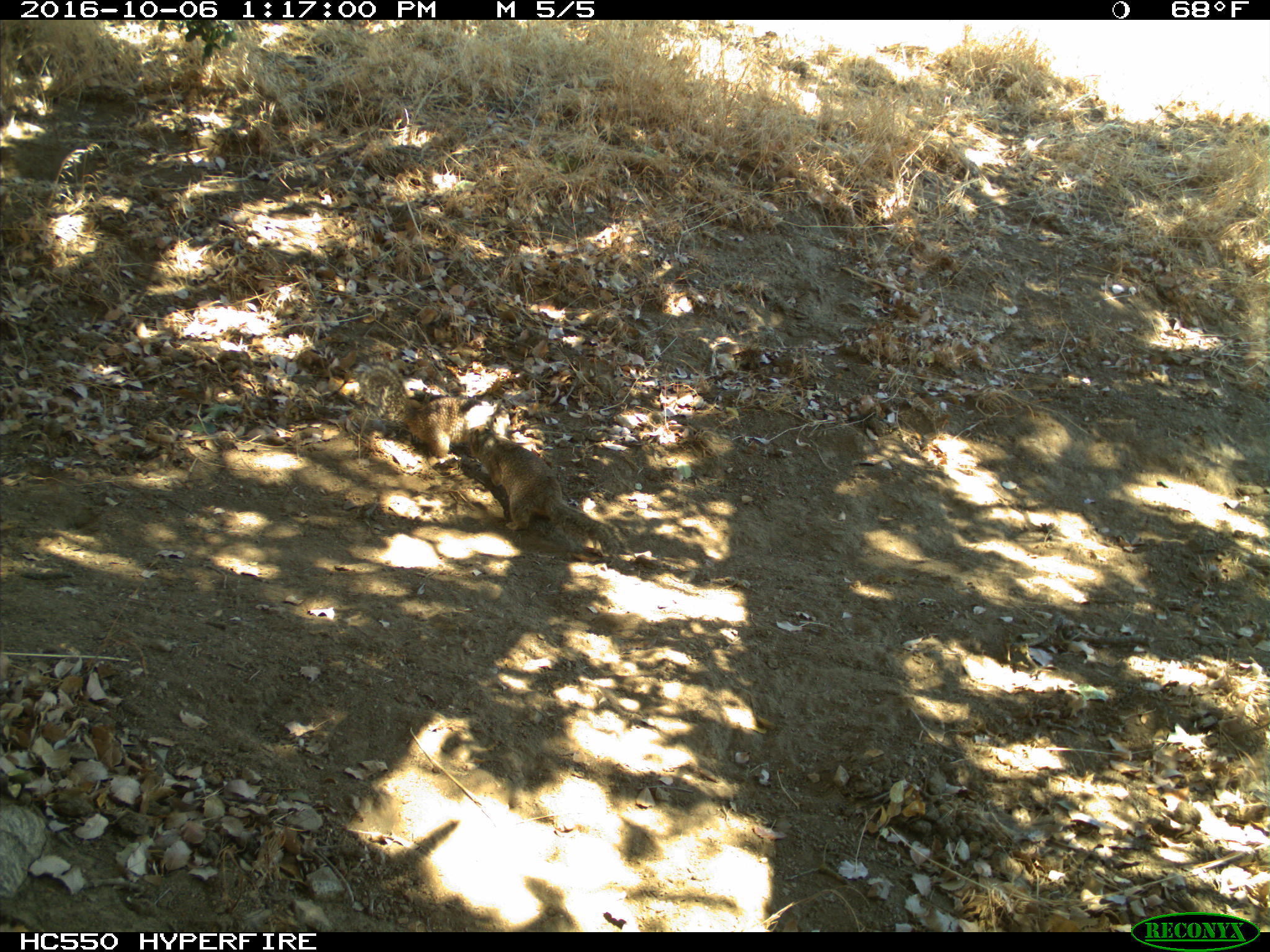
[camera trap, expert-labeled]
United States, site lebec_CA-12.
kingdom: Animalia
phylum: Chordata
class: Mammalia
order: Rodentia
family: Sciuridae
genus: Otospermophilus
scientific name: Otospermophilus beecheyi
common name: california ground squirrel